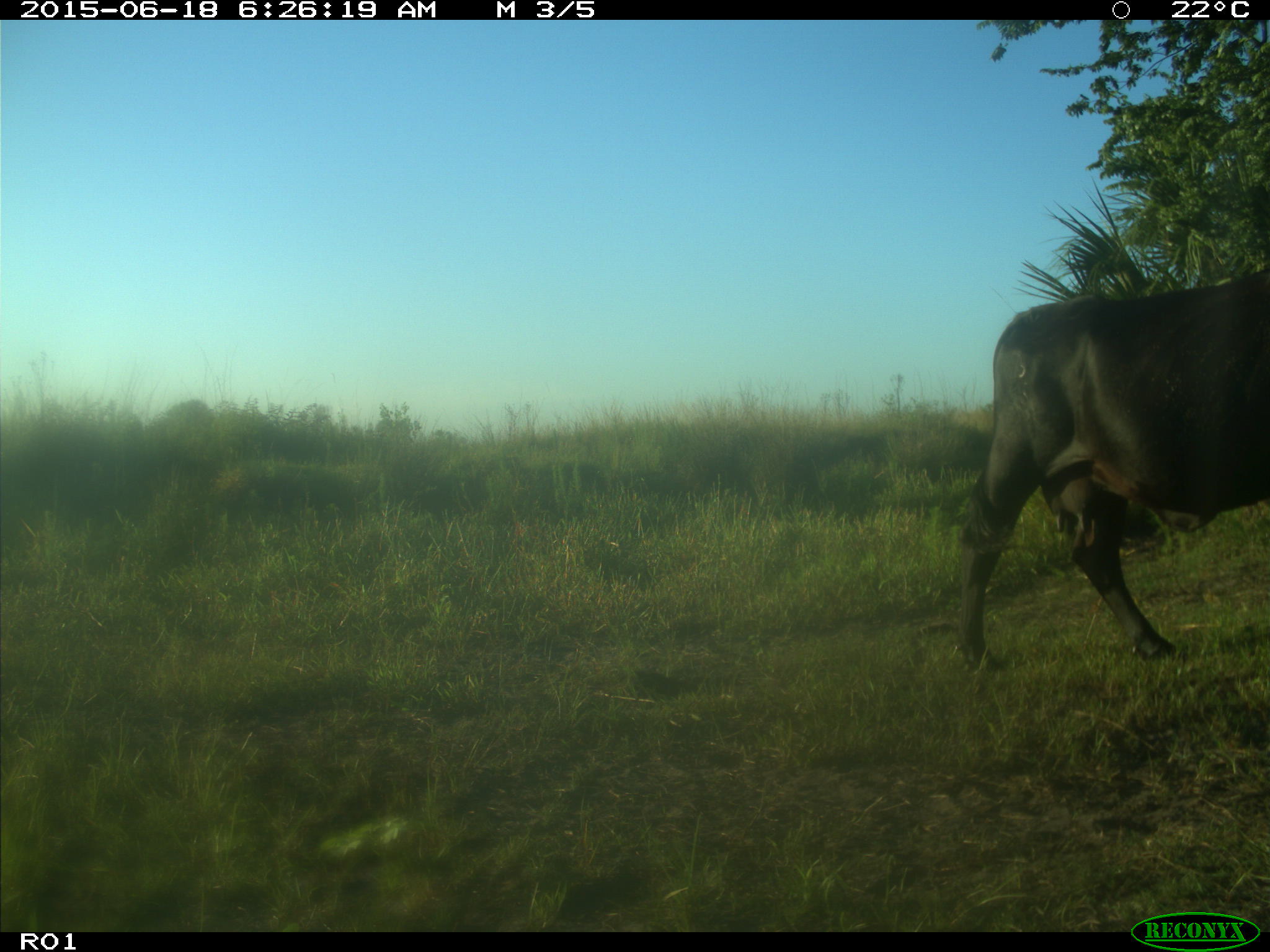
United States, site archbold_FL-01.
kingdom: Animalia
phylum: Chordata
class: Mammalia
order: Artiodactyla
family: Bovidae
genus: Bos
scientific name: Bos taurus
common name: domestic cow